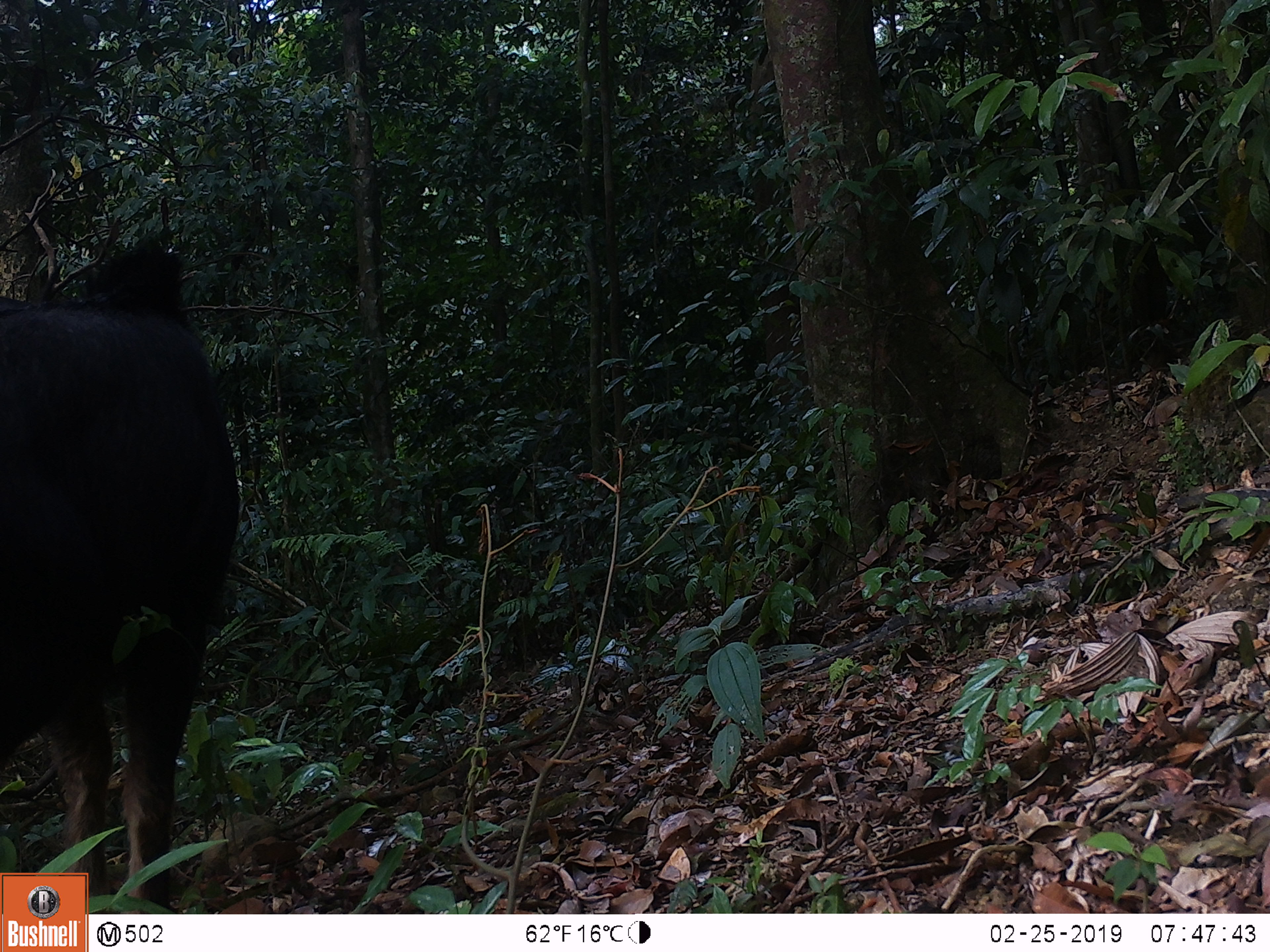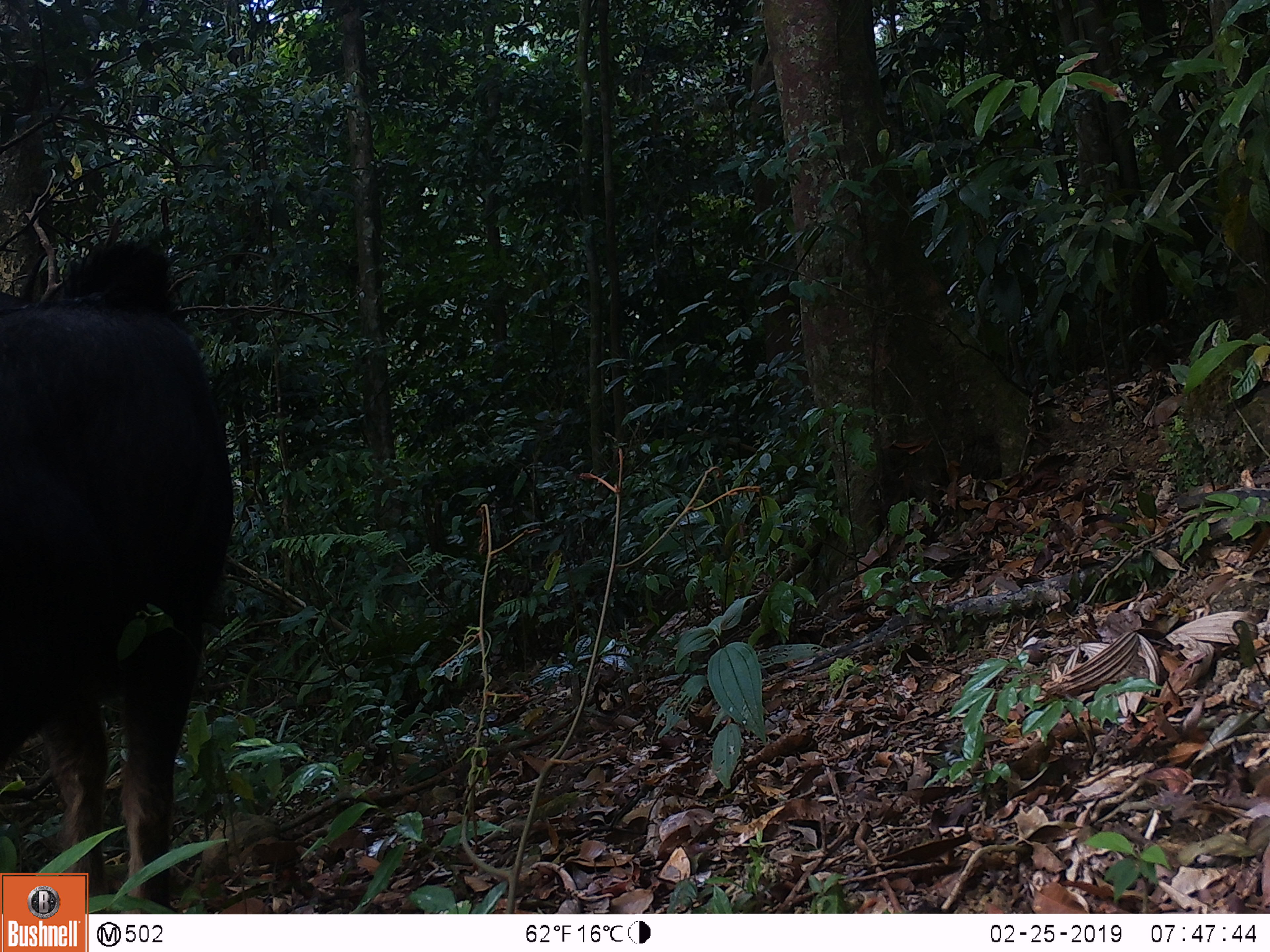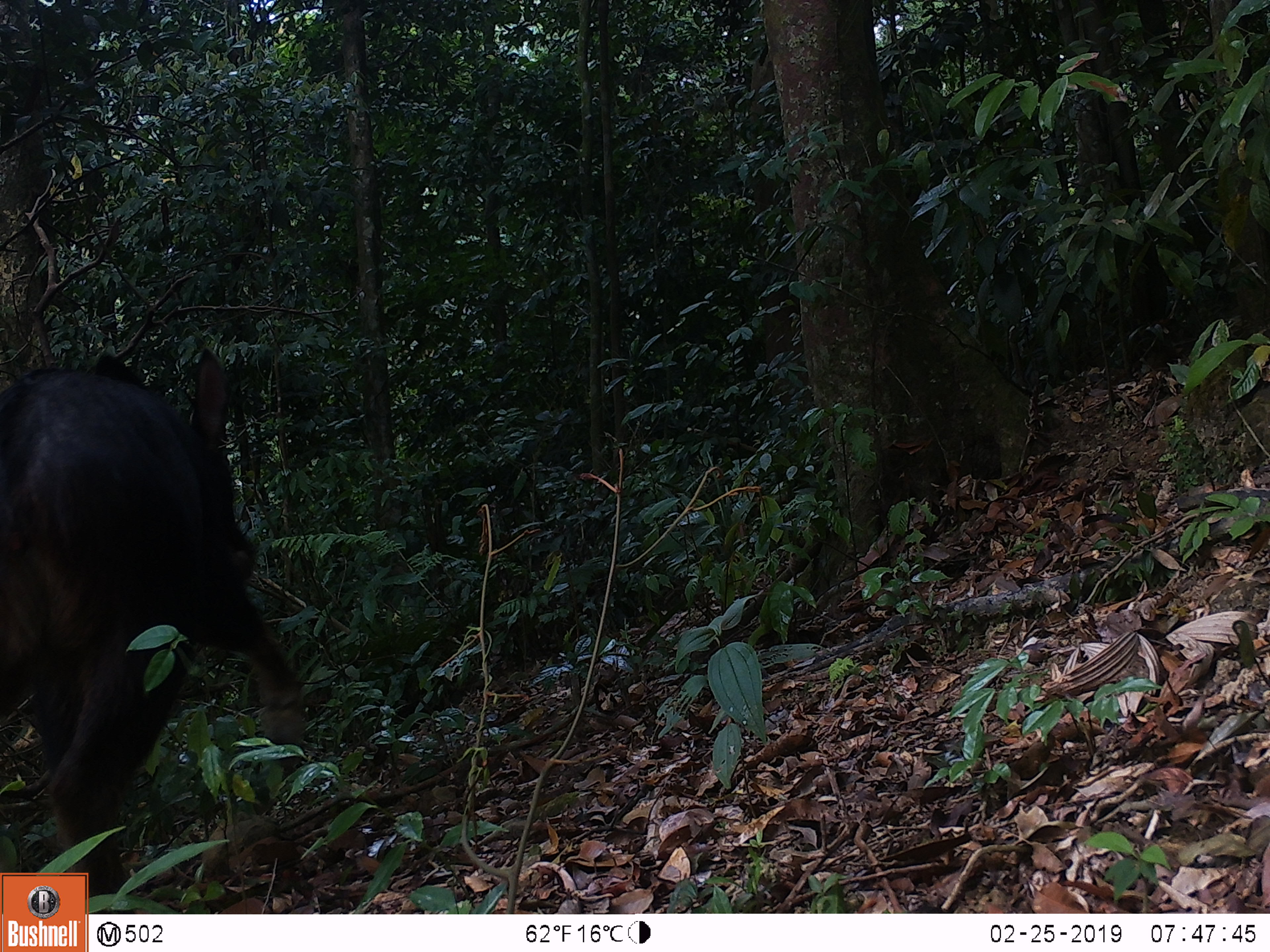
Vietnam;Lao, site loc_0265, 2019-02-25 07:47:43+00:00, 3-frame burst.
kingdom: Animalia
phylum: Chordata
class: Mammalia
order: Artiodactyla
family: Bovidae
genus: Capricornis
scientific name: Capricornis sumatraensis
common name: chinese serow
Chinese serow (Capricornis sumatraensis). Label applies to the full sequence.